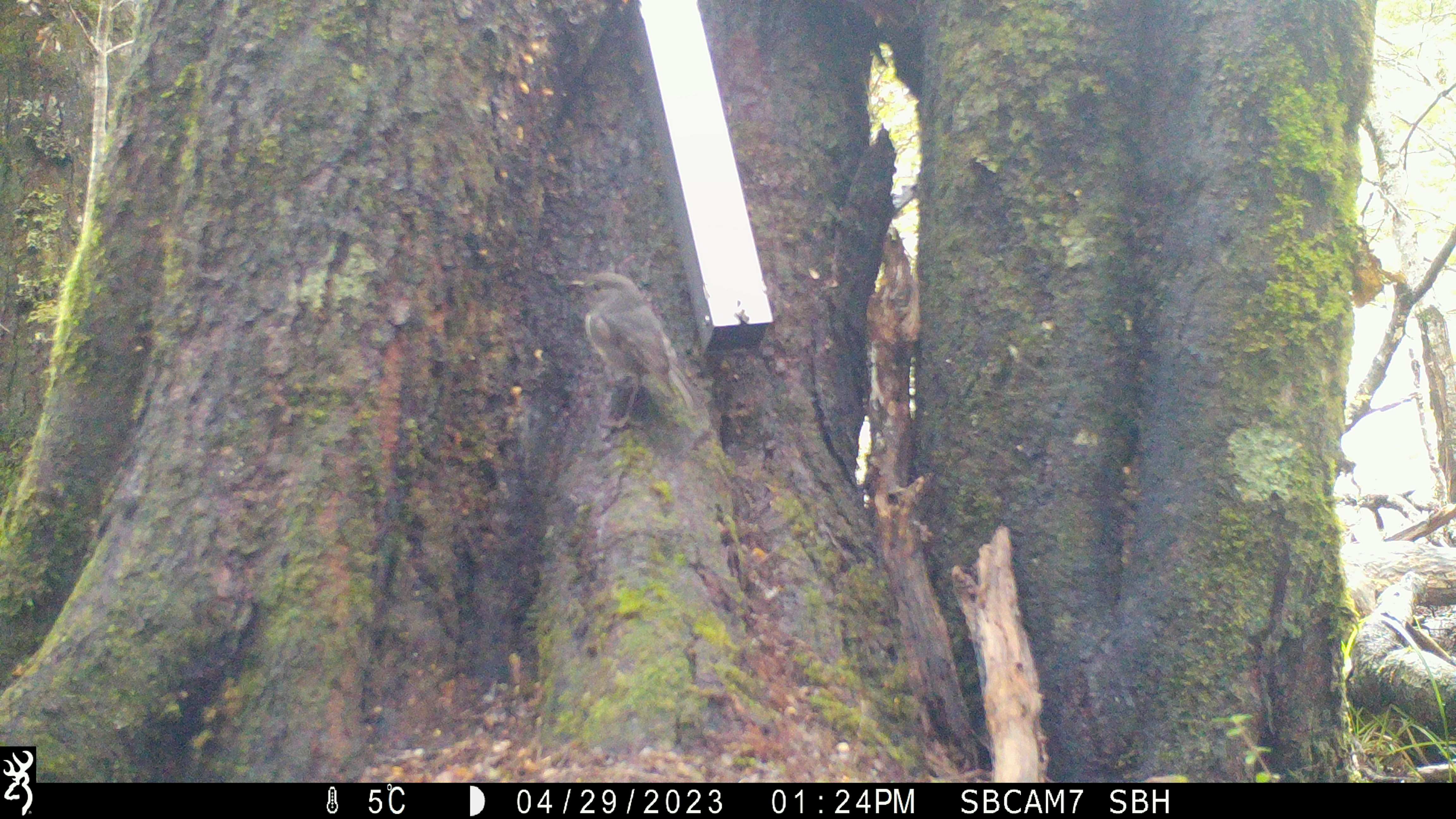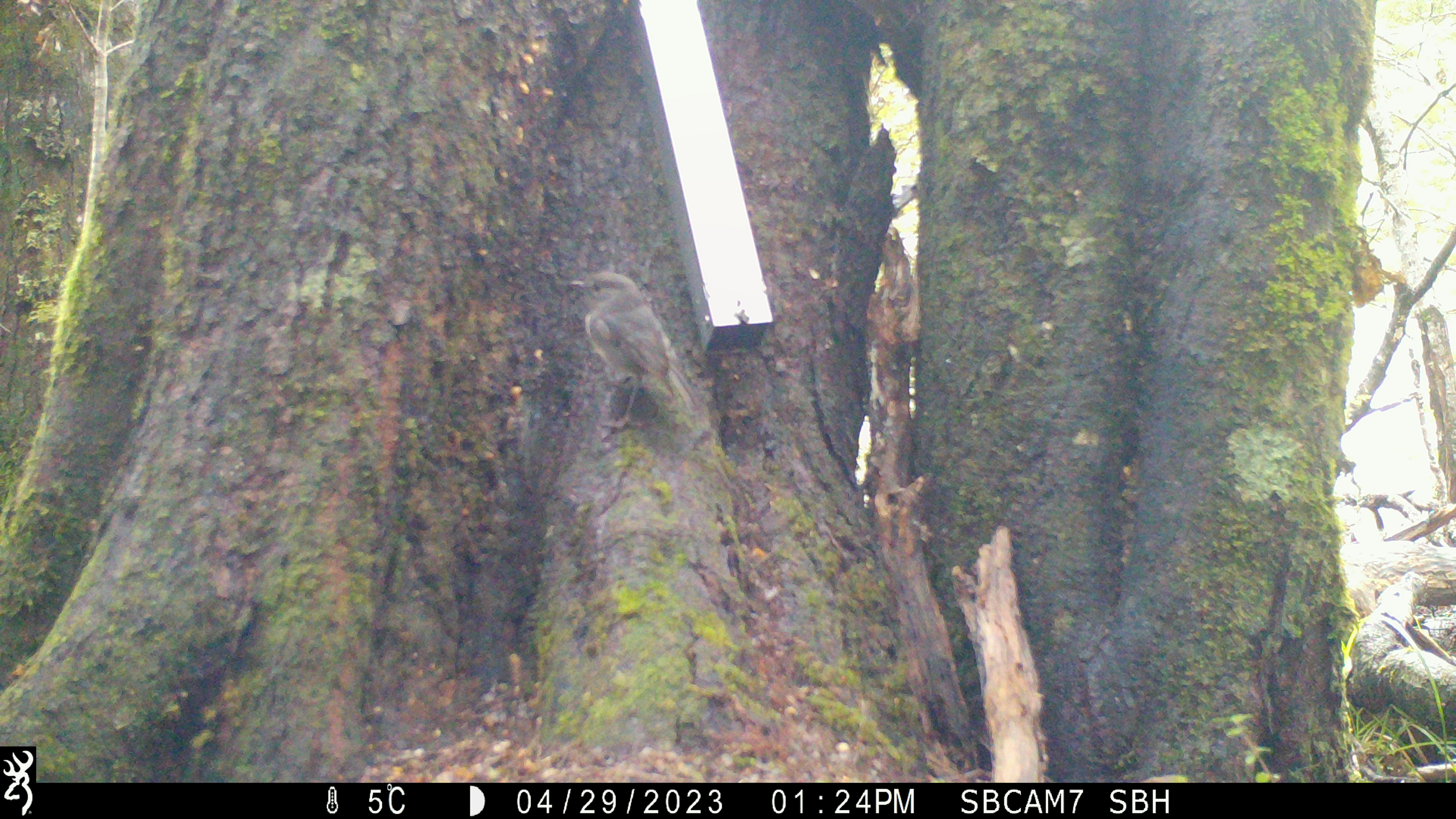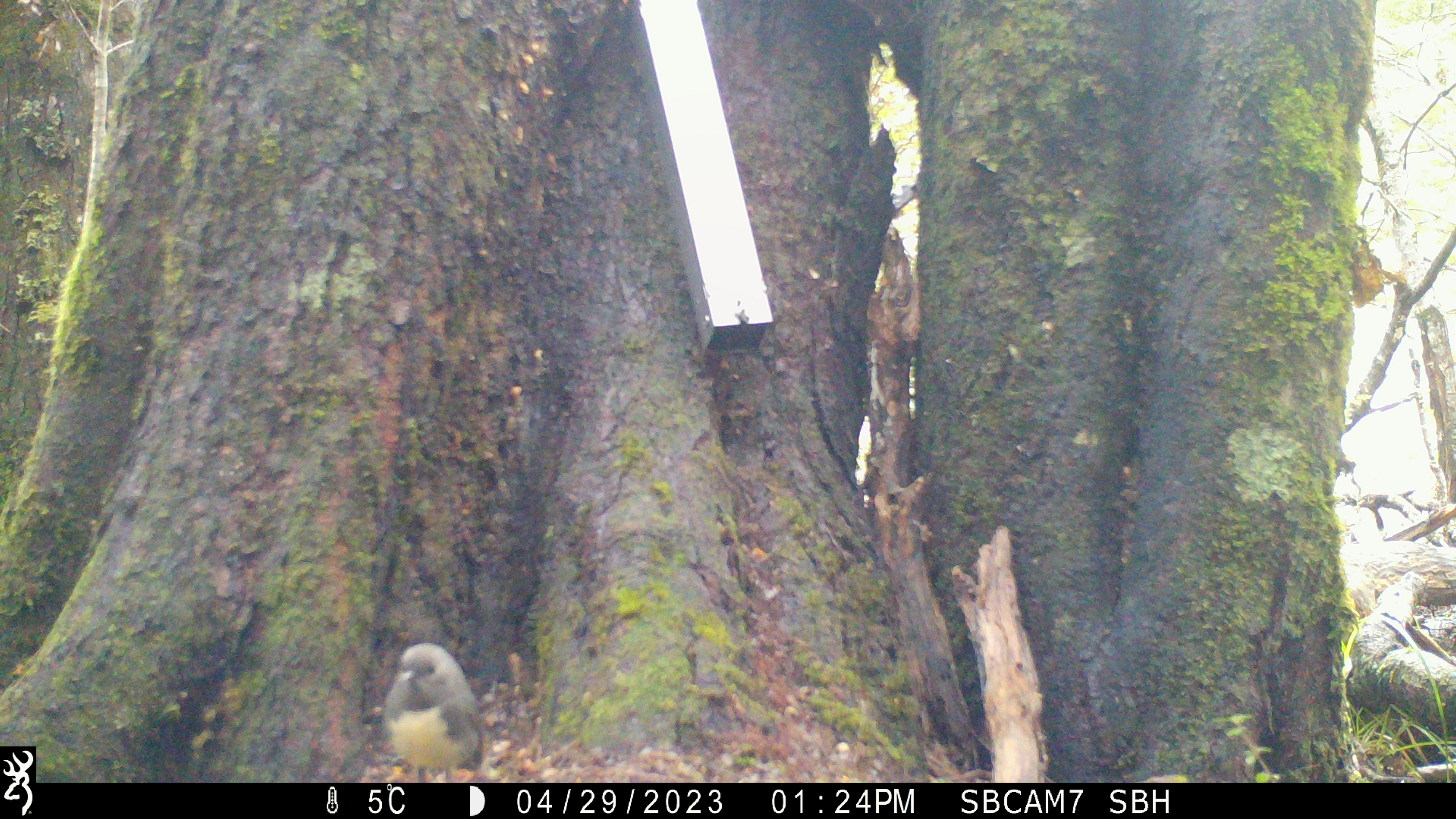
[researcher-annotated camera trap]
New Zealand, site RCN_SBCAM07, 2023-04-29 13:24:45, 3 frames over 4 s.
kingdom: Animalia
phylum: Chordata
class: Aves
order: Passeriformes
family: Petroicidae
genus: Petroica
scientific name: Petroica australis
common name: new zealand robin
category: robin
Robin (new zealand robin) (Petroica australis).